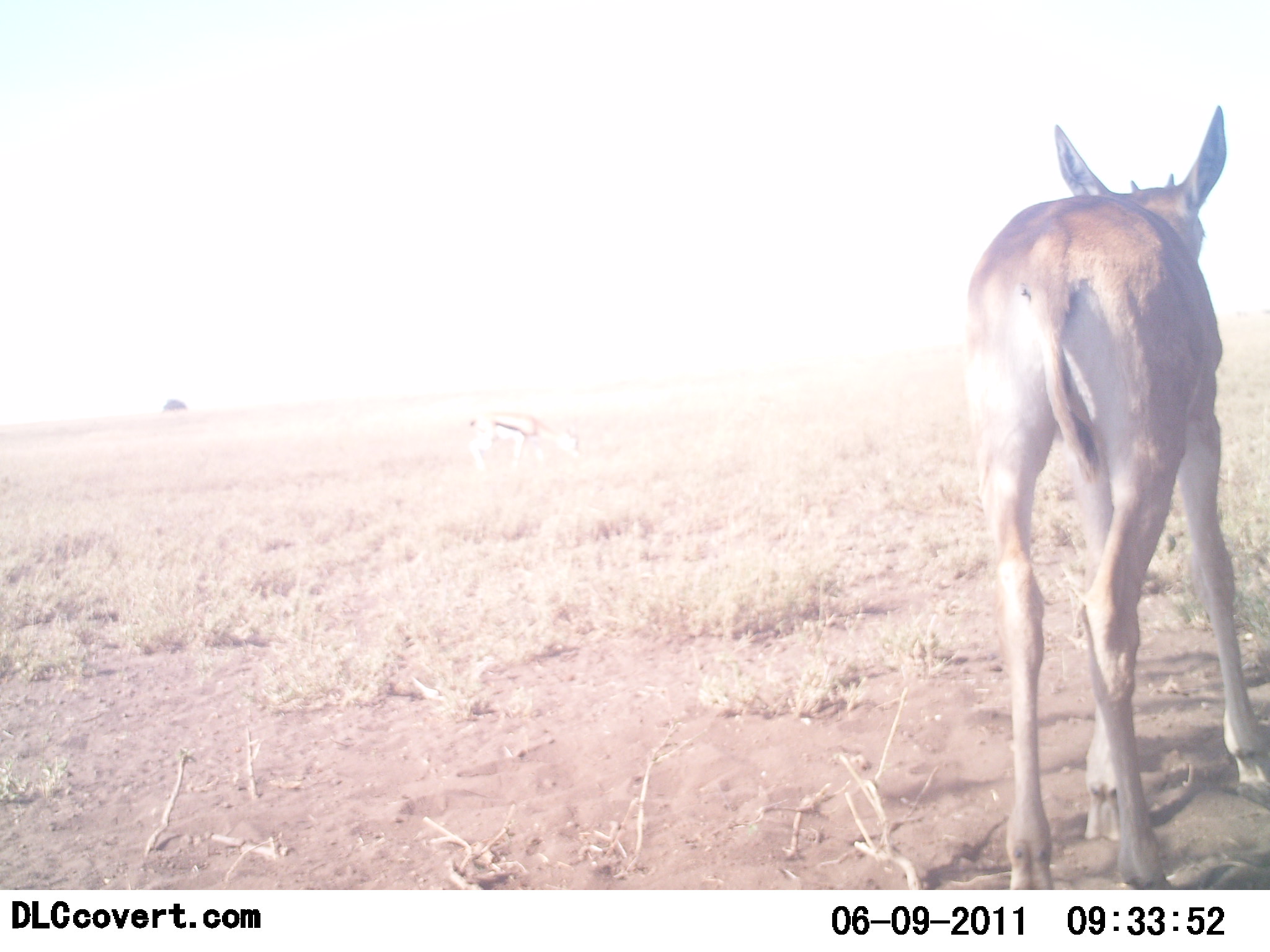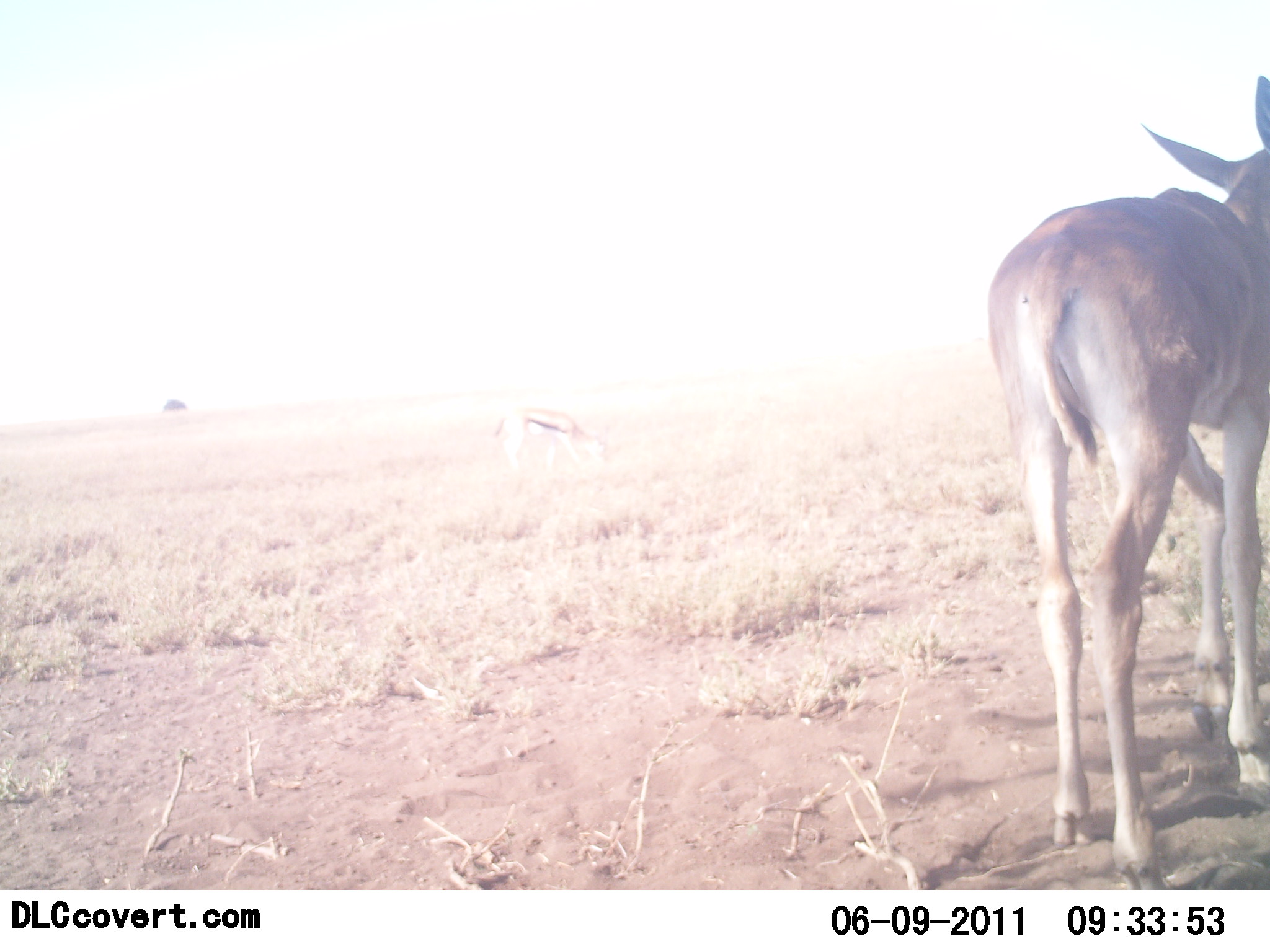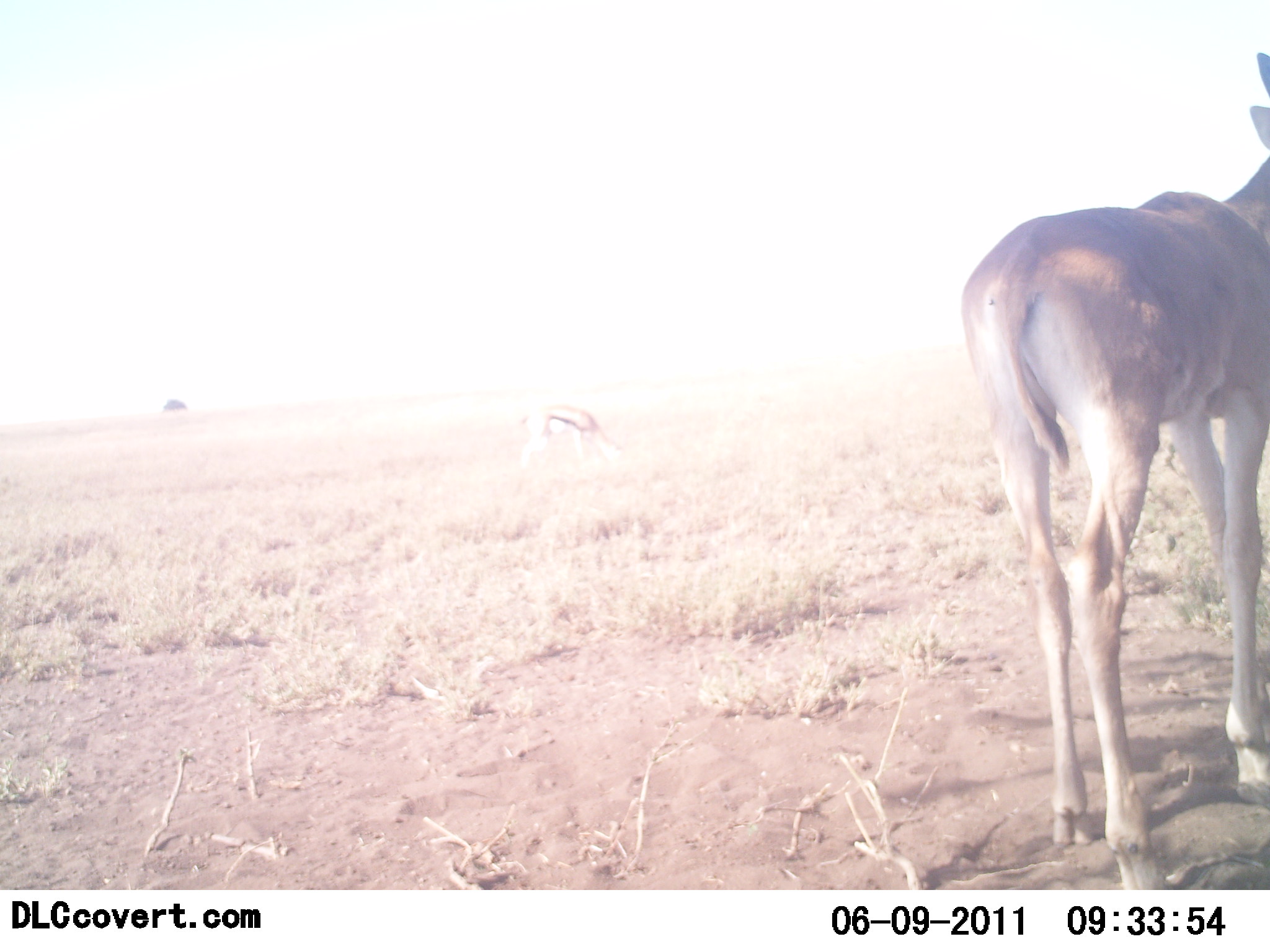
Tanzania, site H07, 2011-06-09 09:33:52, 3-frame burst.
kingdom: Animalia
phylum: Chordata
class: Mammalia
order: Artiodactyla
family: Bovidae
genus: Eudorcas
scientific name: Eudorcas thomsonii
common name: thomson's gazelle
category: gazellethomsons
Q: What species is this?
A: Gazellethomsons (thomson's gazelle) (Eudorcas thomsonii).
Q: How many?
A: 2.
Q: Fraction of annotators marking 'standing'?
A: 57%.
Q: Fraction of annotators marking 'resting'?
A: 0%.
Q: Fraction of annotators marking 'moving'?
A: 21%.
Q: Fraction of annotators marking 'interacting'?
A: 0%.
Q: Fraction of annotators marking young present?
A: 14%.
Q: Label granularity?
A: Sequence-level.